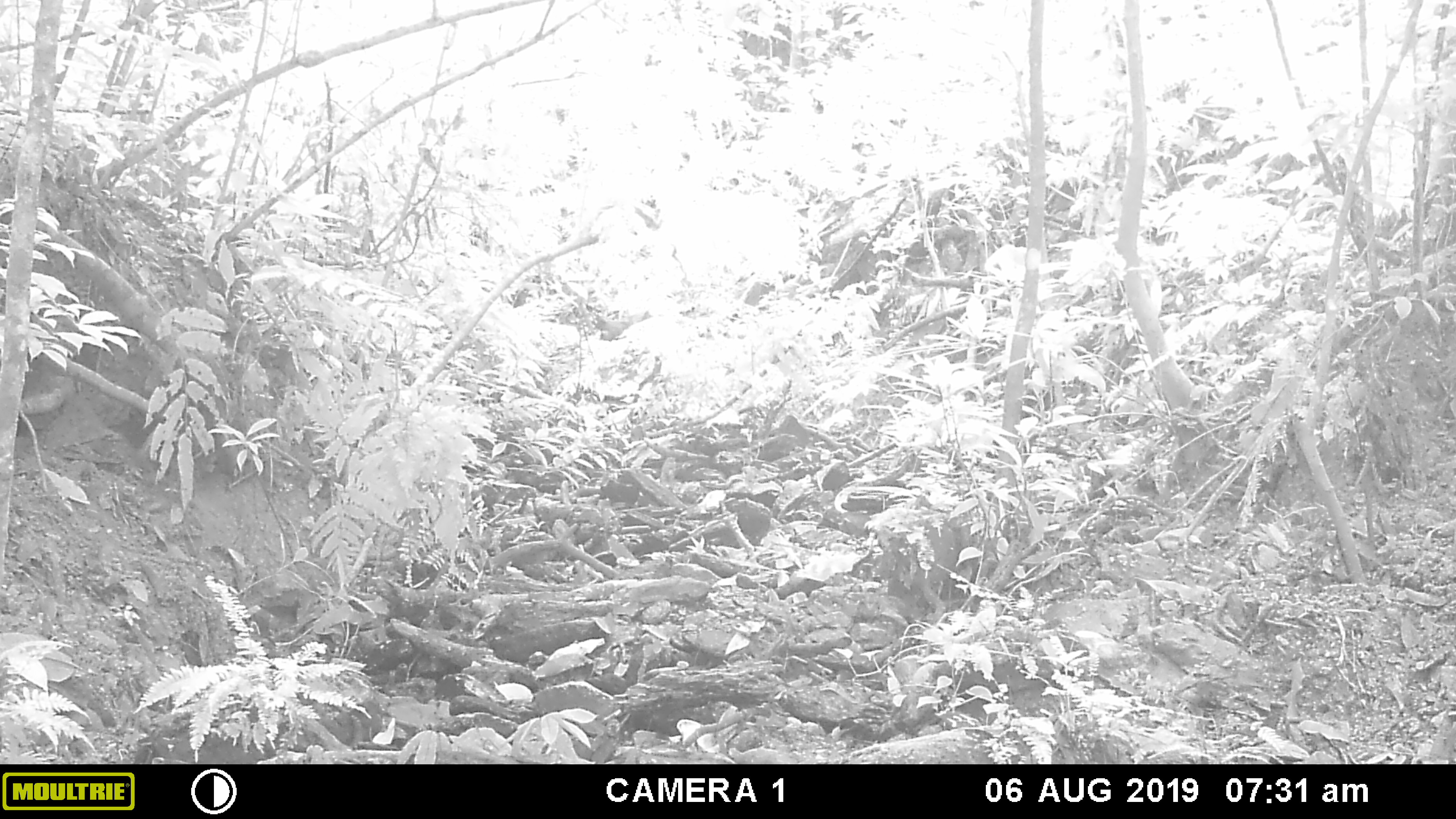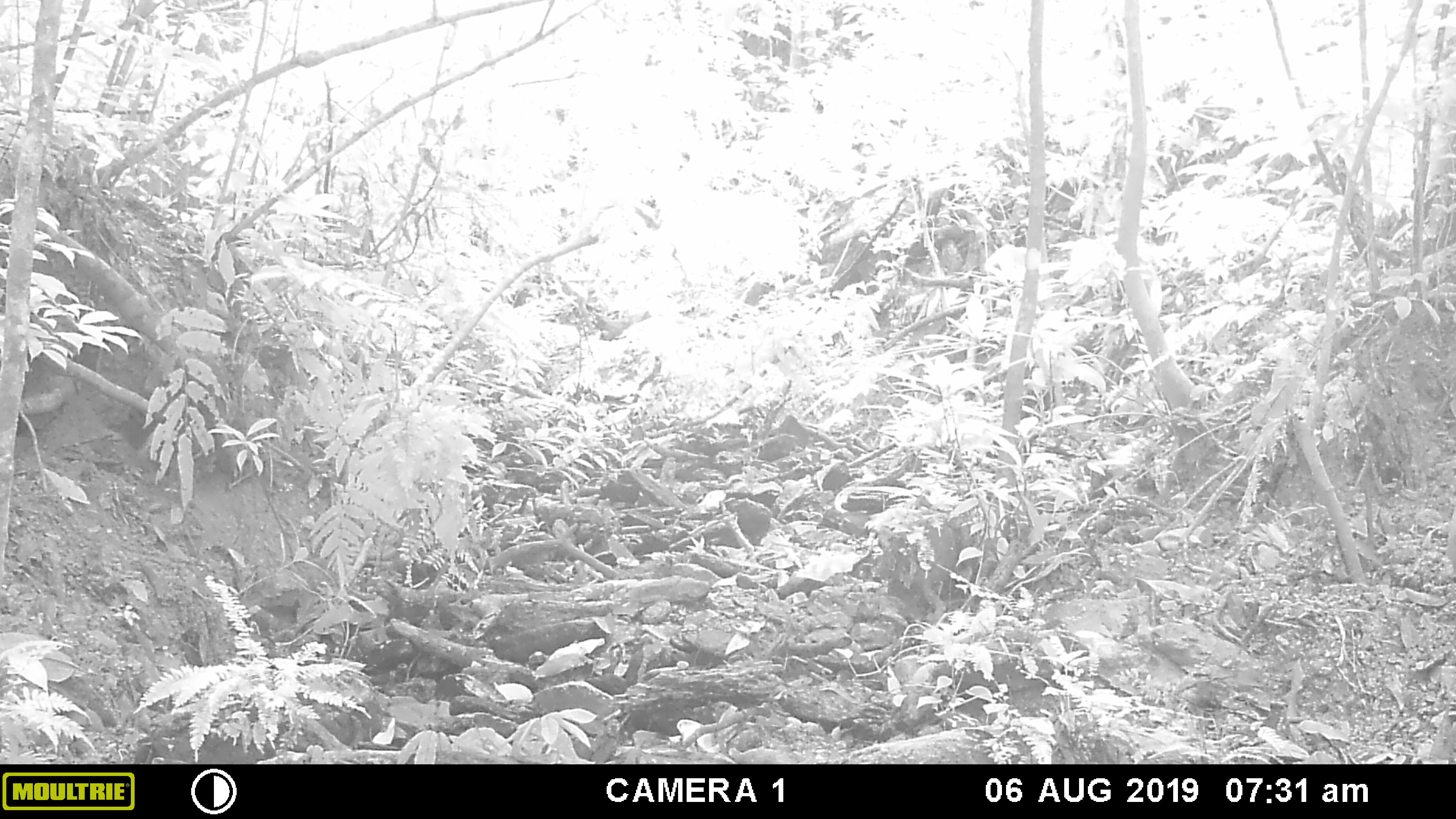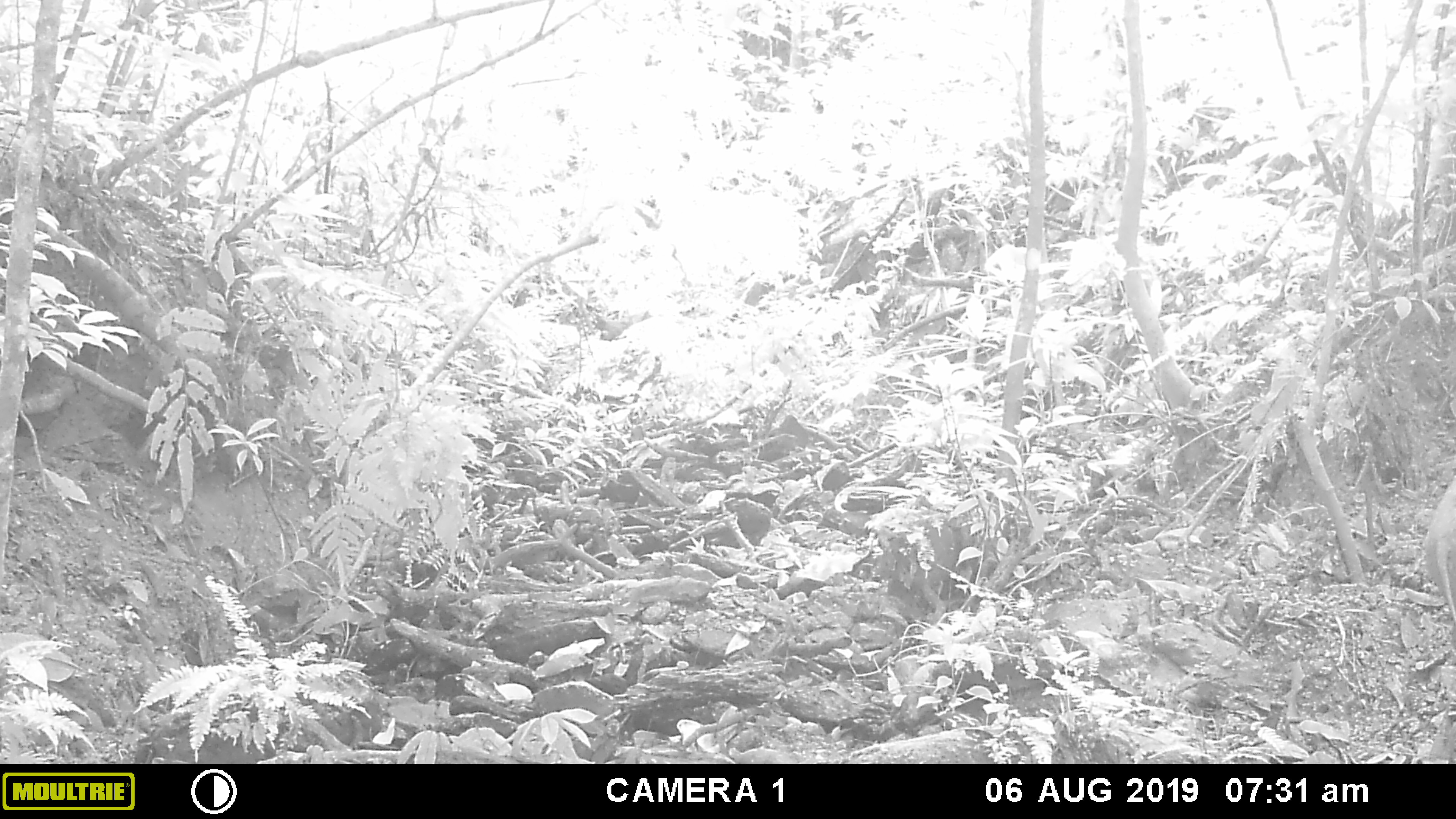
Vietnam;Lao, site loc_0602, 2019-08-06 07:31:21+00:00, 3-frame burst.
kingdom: Animalia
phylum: Chordata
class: Mammalia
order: Artiodactyla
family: Suidae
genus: Sus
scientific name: Sus scrofa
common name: eurasian wild pig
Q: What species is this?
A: Eurasian wild pig (Sus scrofa).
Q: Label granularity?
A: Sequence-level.